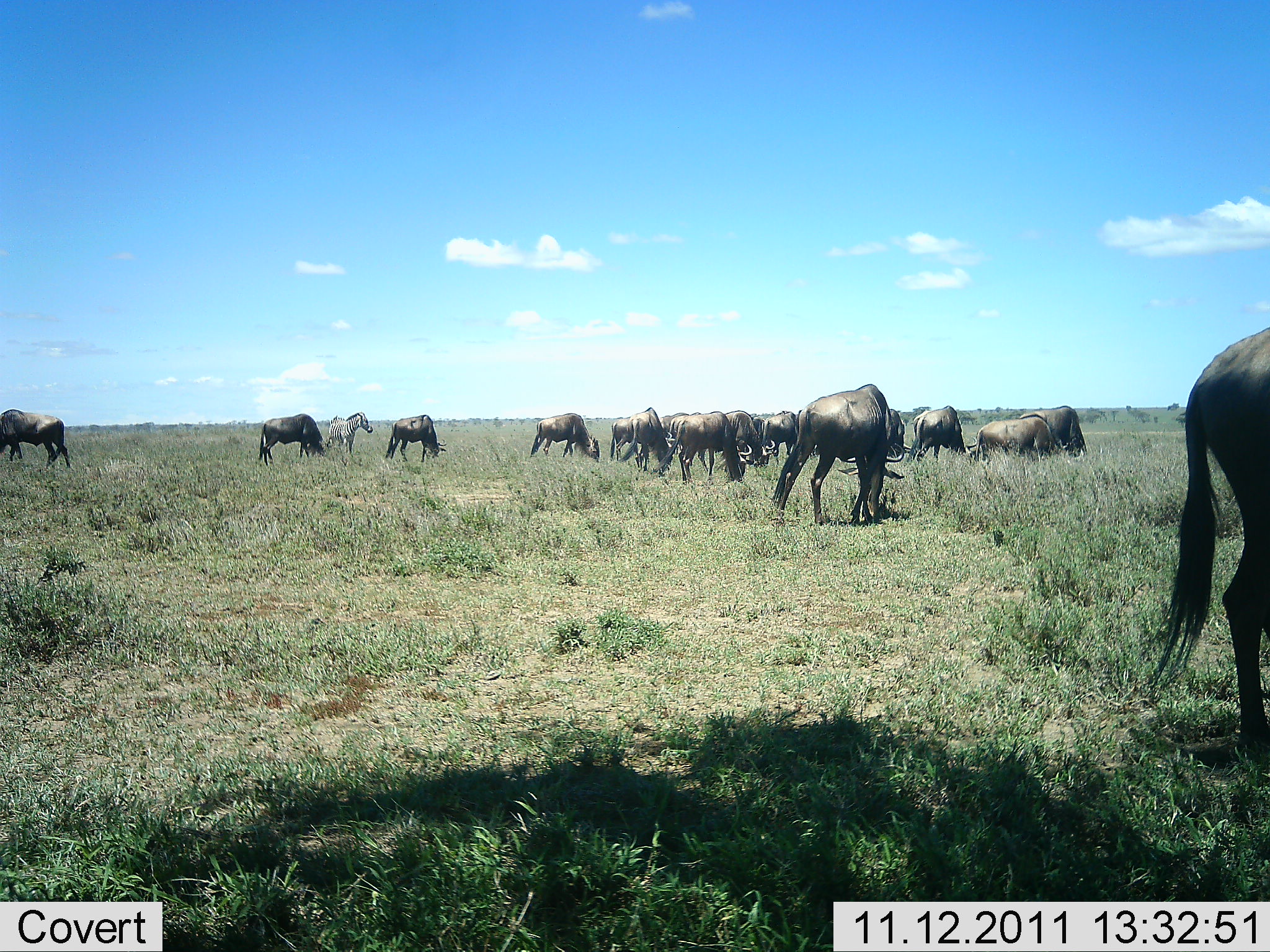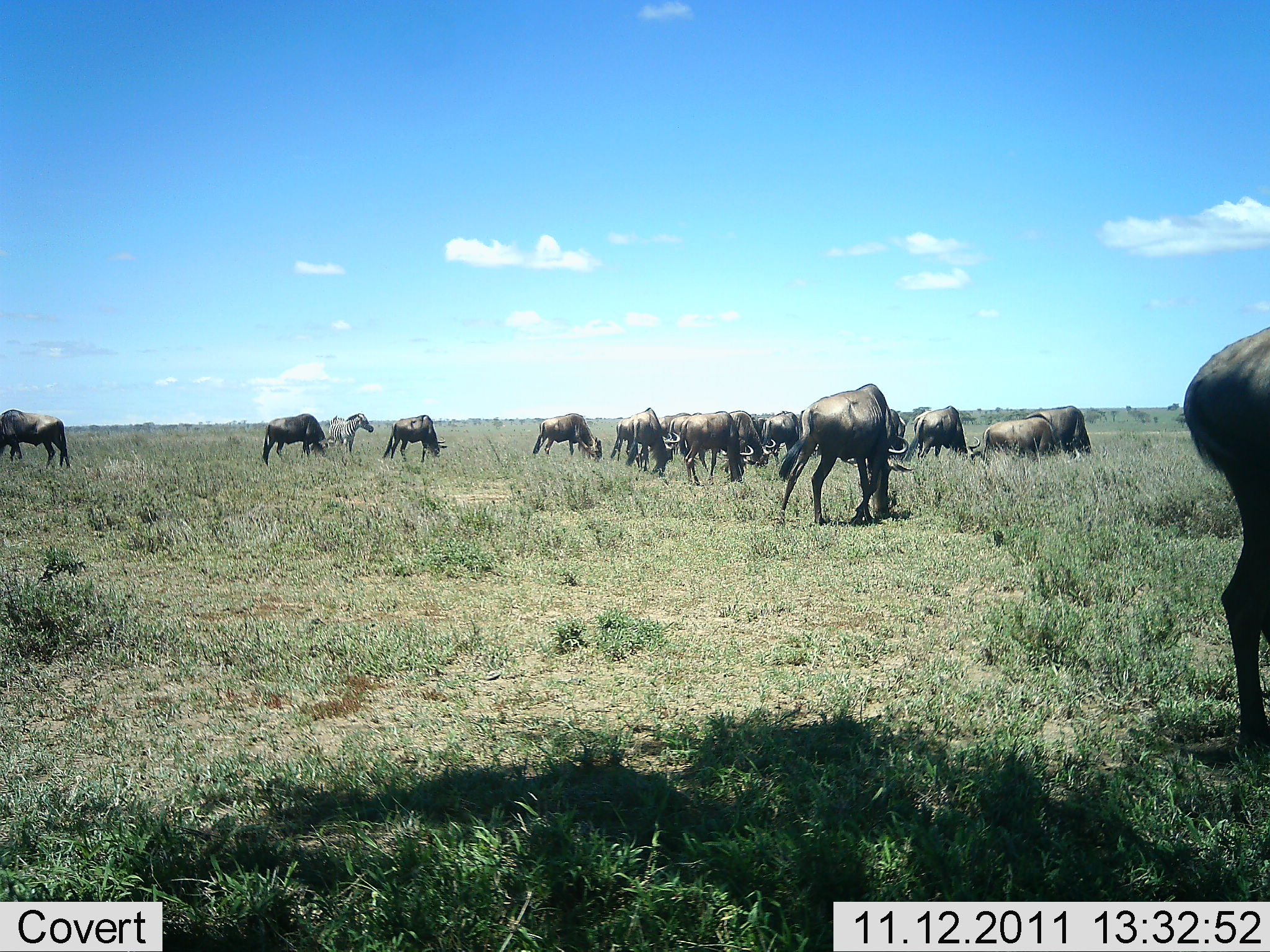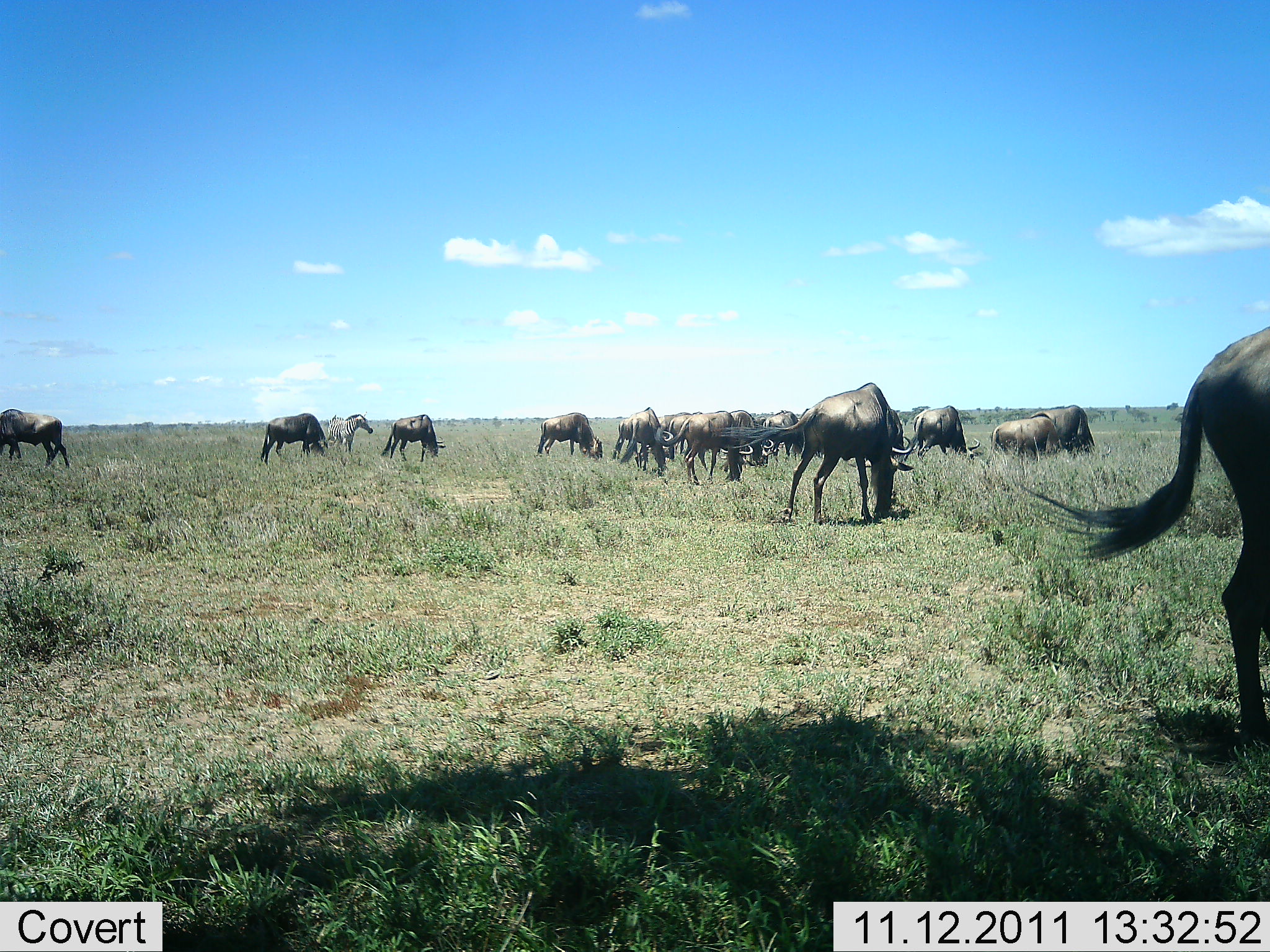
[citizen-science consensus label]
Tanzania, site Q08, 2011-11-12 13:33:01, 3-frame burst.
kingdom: Animalia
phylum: Chordata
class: Mammalia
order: Artiodactyla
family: Bovidae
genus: Connochaetes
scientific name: Connochaetes taurinus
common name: blue wildebeest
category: wildebeest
Wildebeest (blue wildebeest) (Connochaetes taurinus), count 11-50. Behavior (volunteer vote fractions): standing 41%, resting 0%, moving 9%, interacting 0%. Young present (vote fraction): 0%. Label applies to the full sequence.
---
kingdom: Animalia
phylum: Chordata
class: Mammalia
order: Perissodactyla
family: Equidae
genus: Equus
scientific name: Equus quagga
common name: plains zebra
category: zebra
Zebra (plains zebra) (Equus quagga), count 1. Behavior (volunteer vote fractions): standing 75%, resting 0%, moving 25%, interacting 0%. Young present (vote fraction): 0%. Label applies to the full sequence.